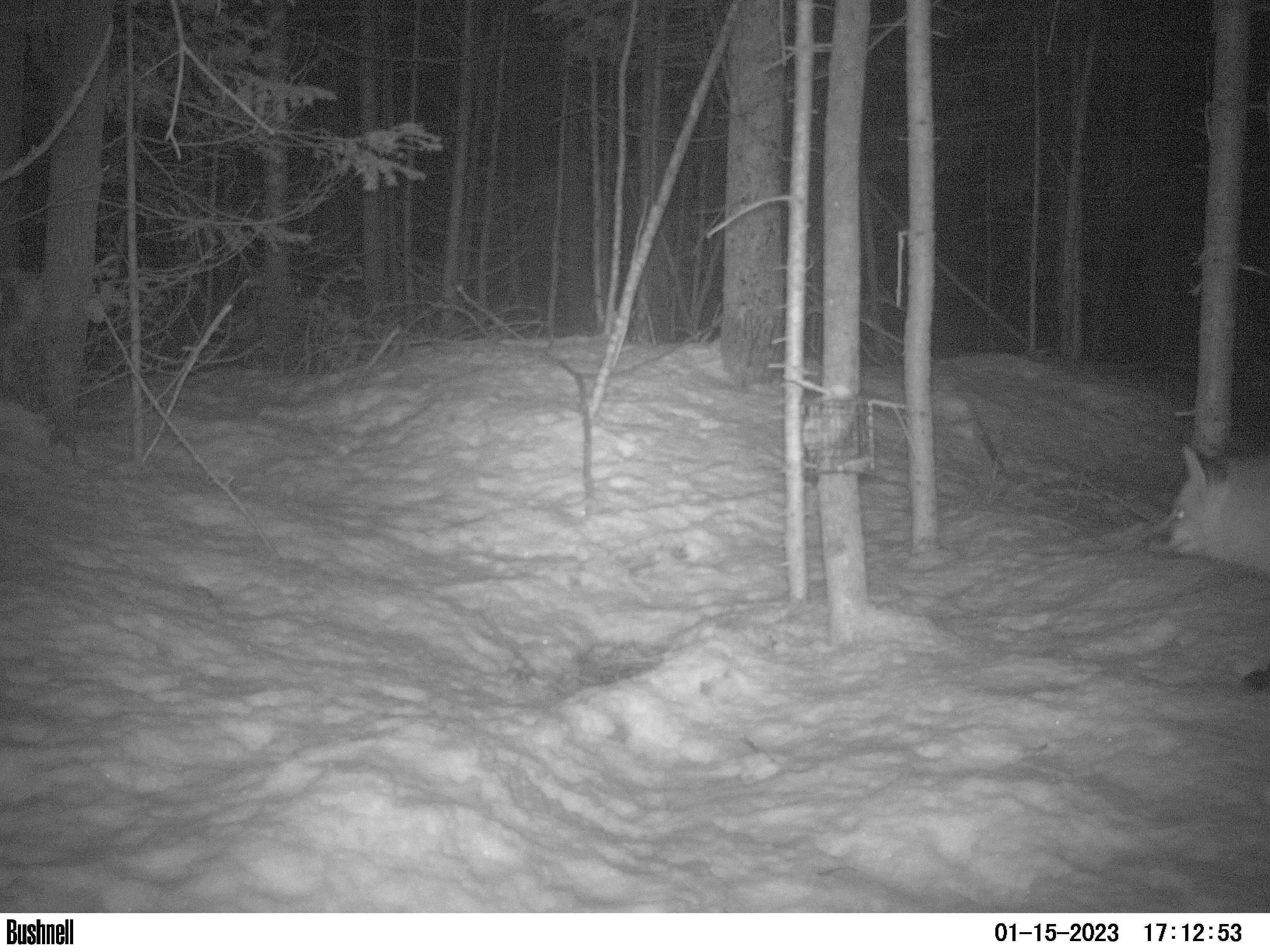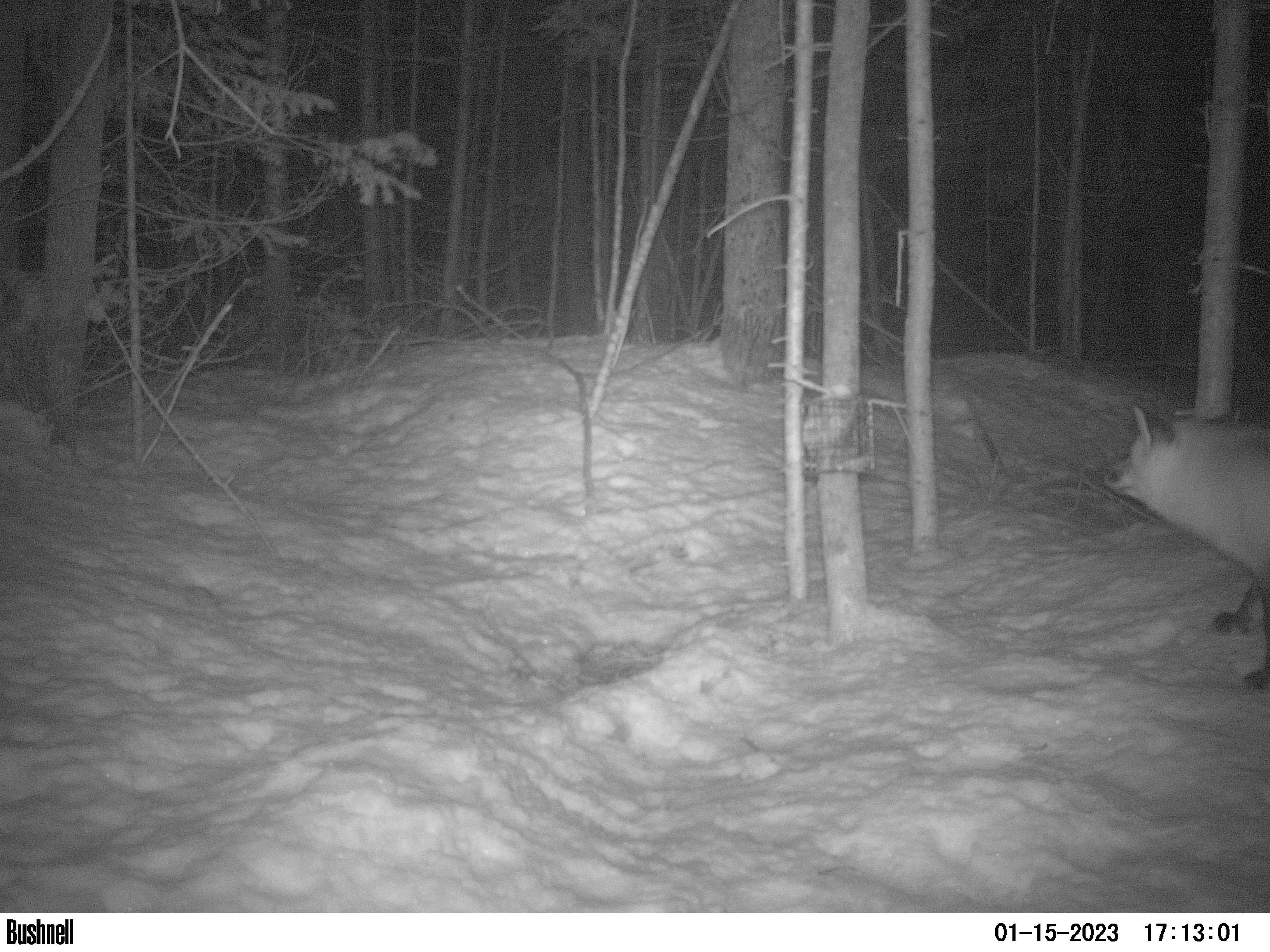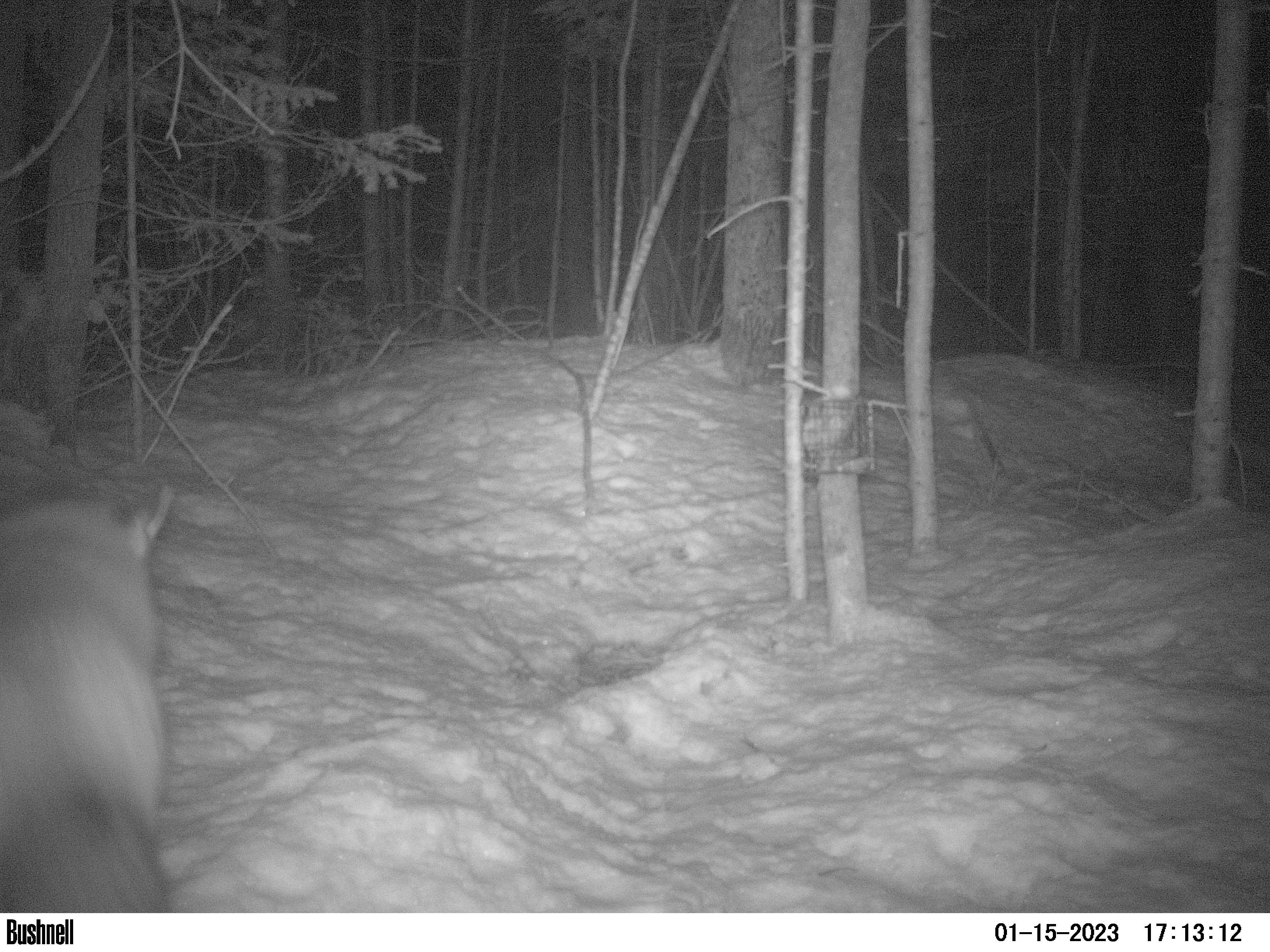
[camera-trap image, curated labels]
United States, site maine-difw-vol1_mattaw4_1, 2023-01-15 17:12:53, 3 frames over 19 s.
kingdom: Animalia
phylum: Chordata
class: Mammalia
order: Carnivora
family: Canidae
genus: Vulpes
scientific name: Vulpes vulpes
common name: red fox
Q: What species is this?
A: Red fox (Vulpes vulpes).